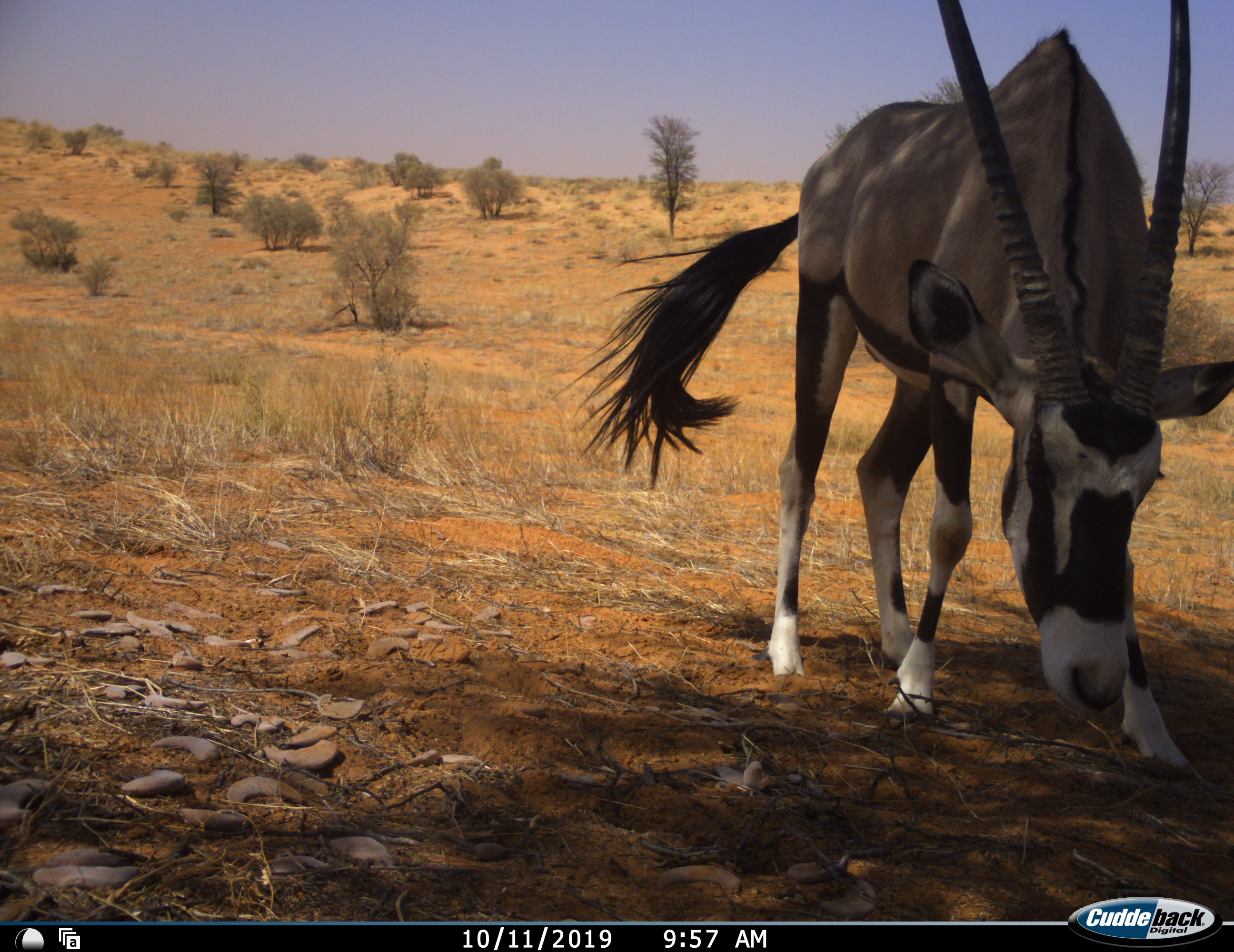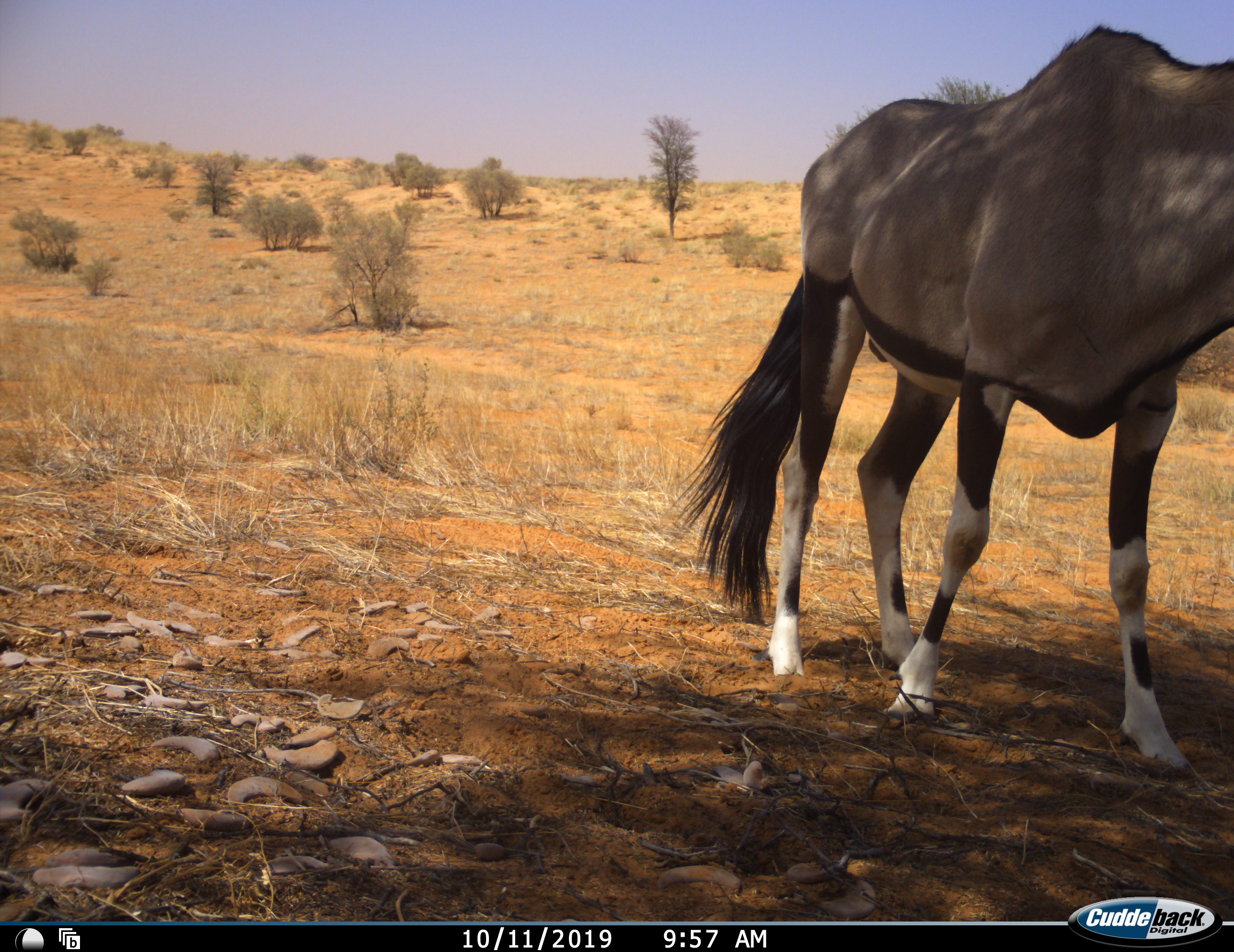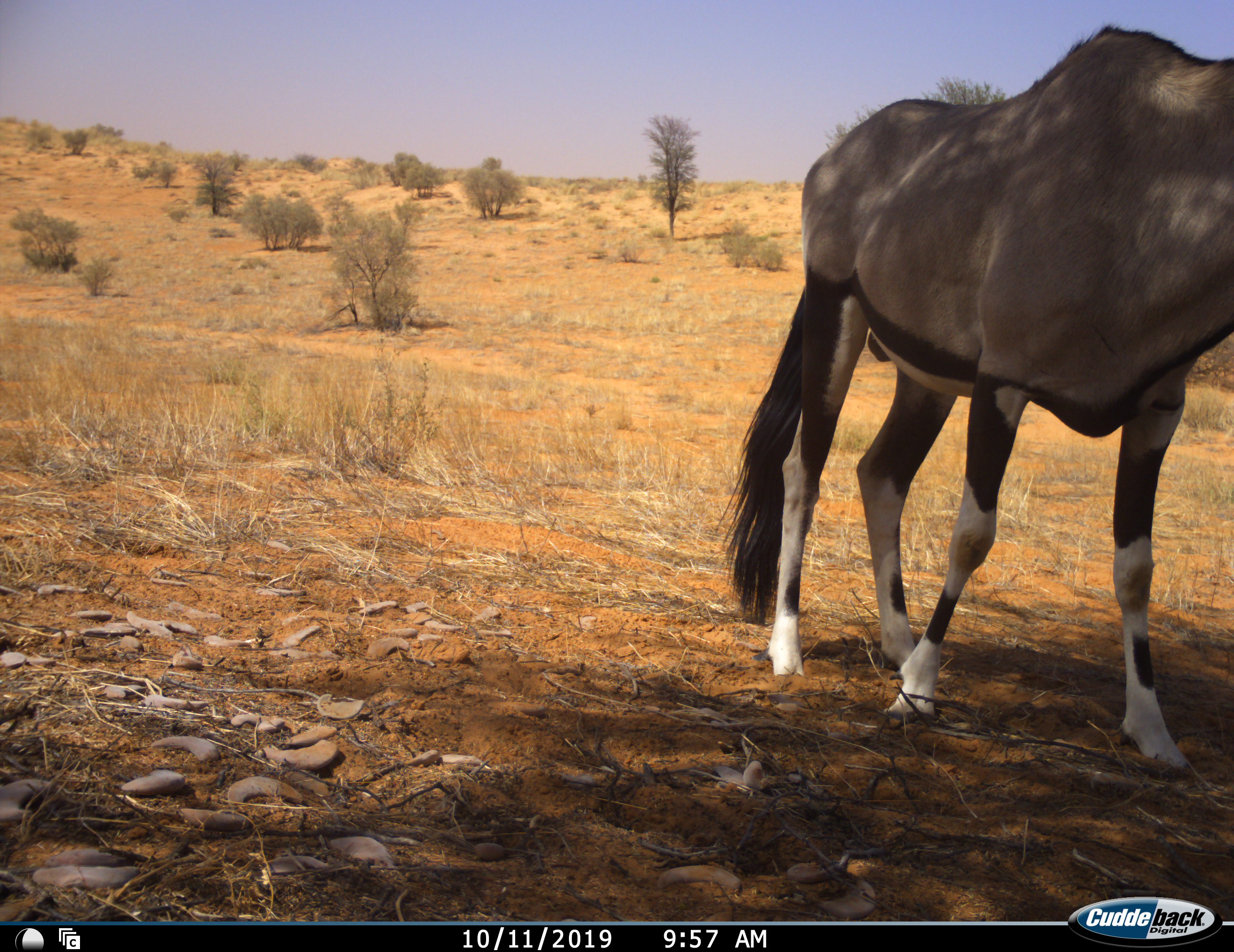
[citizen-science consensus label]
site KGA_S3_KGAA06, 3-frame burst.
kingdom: Animalia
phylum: Chordata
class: Mammalia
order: Artiodactyla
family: Bovidae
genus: Oryx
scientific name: Oryx gazella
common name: gemsbok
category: oryx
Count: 1.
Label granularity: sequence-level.